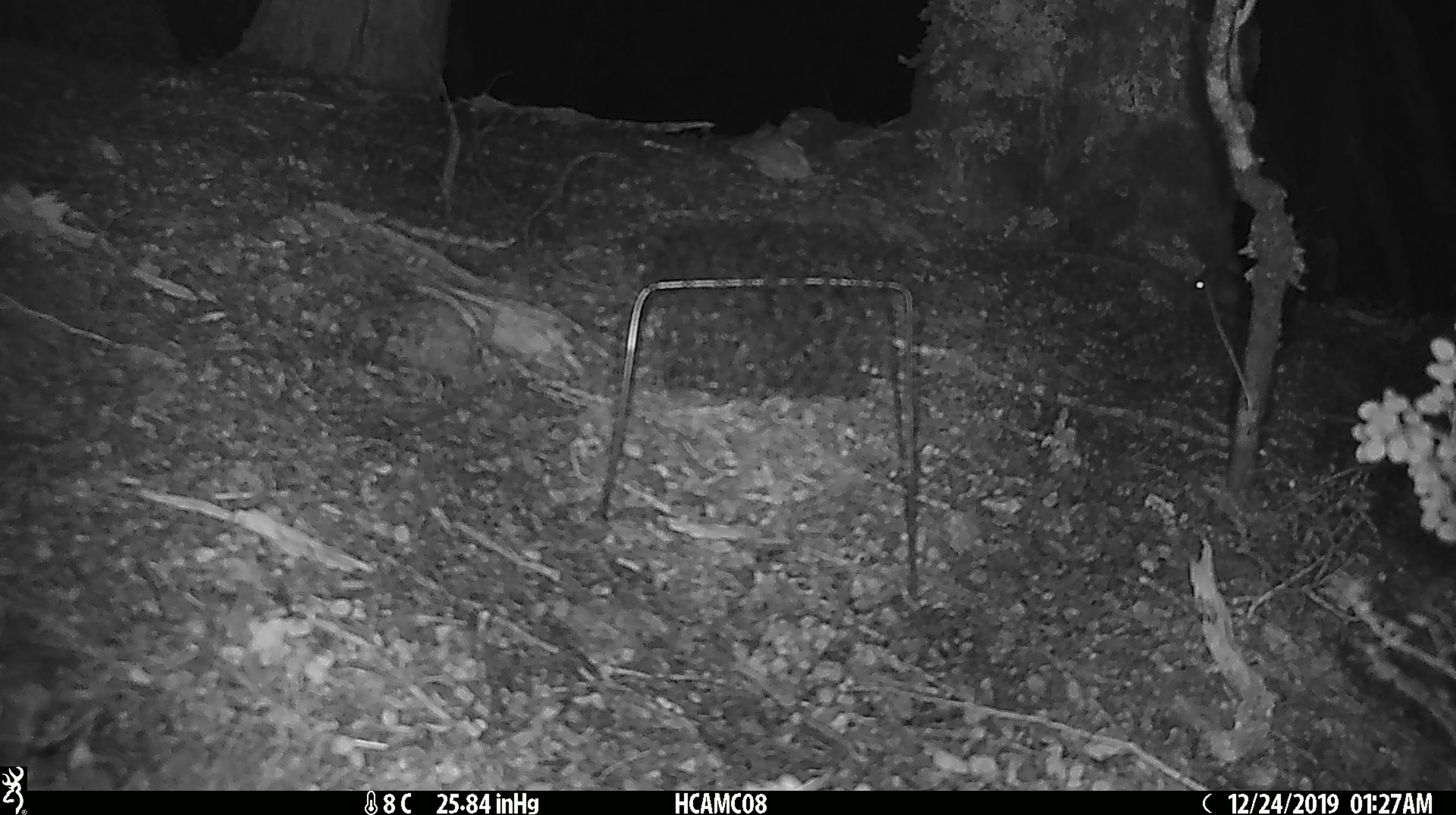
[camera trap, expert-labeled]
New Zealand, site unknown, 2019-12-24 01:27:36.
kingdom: Animalia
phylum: Chordata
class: Mammalia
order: Rodentia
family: Muridae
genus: Mus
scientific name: Mus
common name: mouse